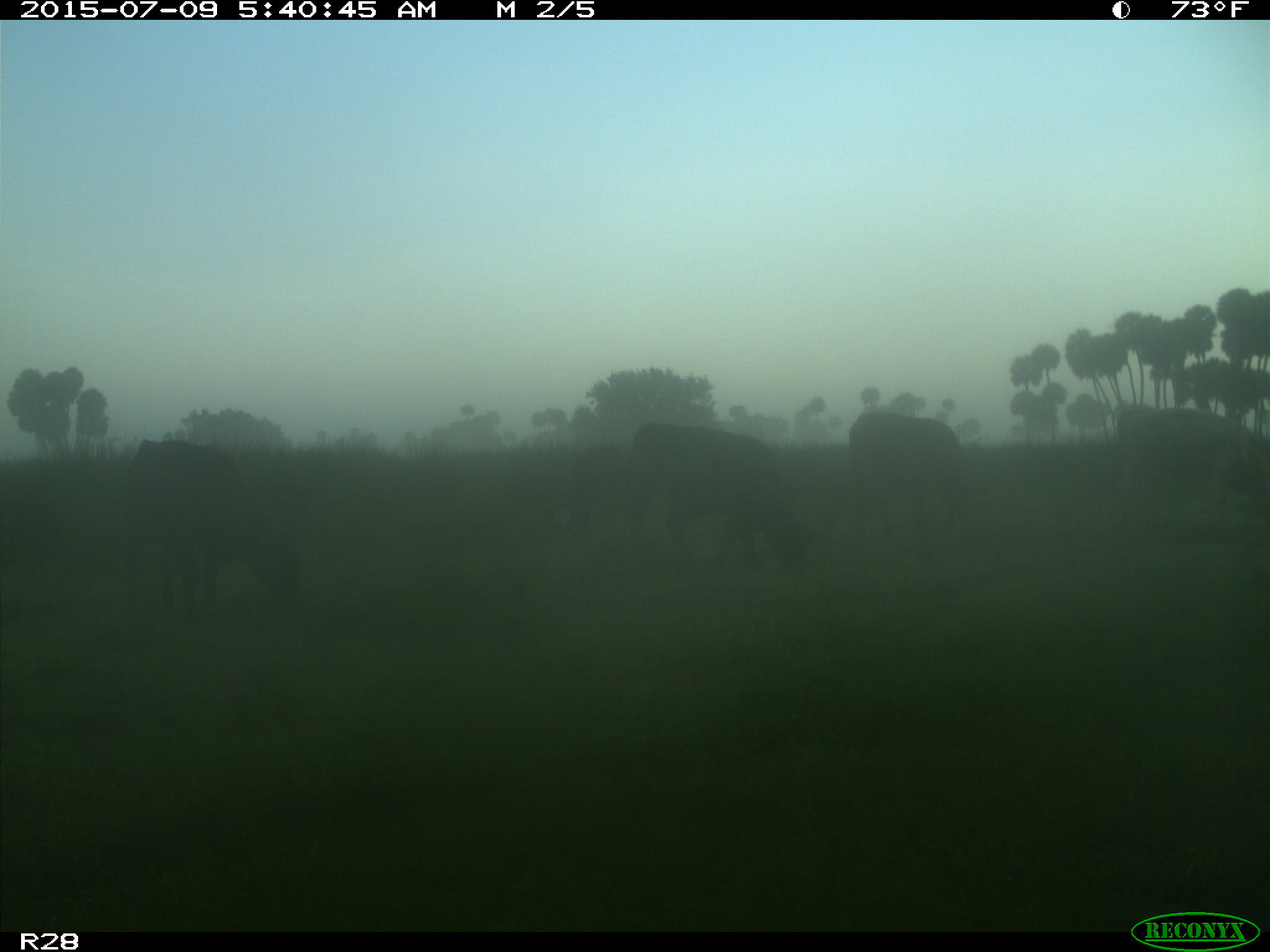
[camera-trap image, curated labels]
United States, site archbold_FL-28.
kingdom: Animalia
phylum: Chordata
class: Mammalia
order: Artiodactyla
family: Bovidae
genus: Bos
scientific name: Bos taurus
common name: domestic cow